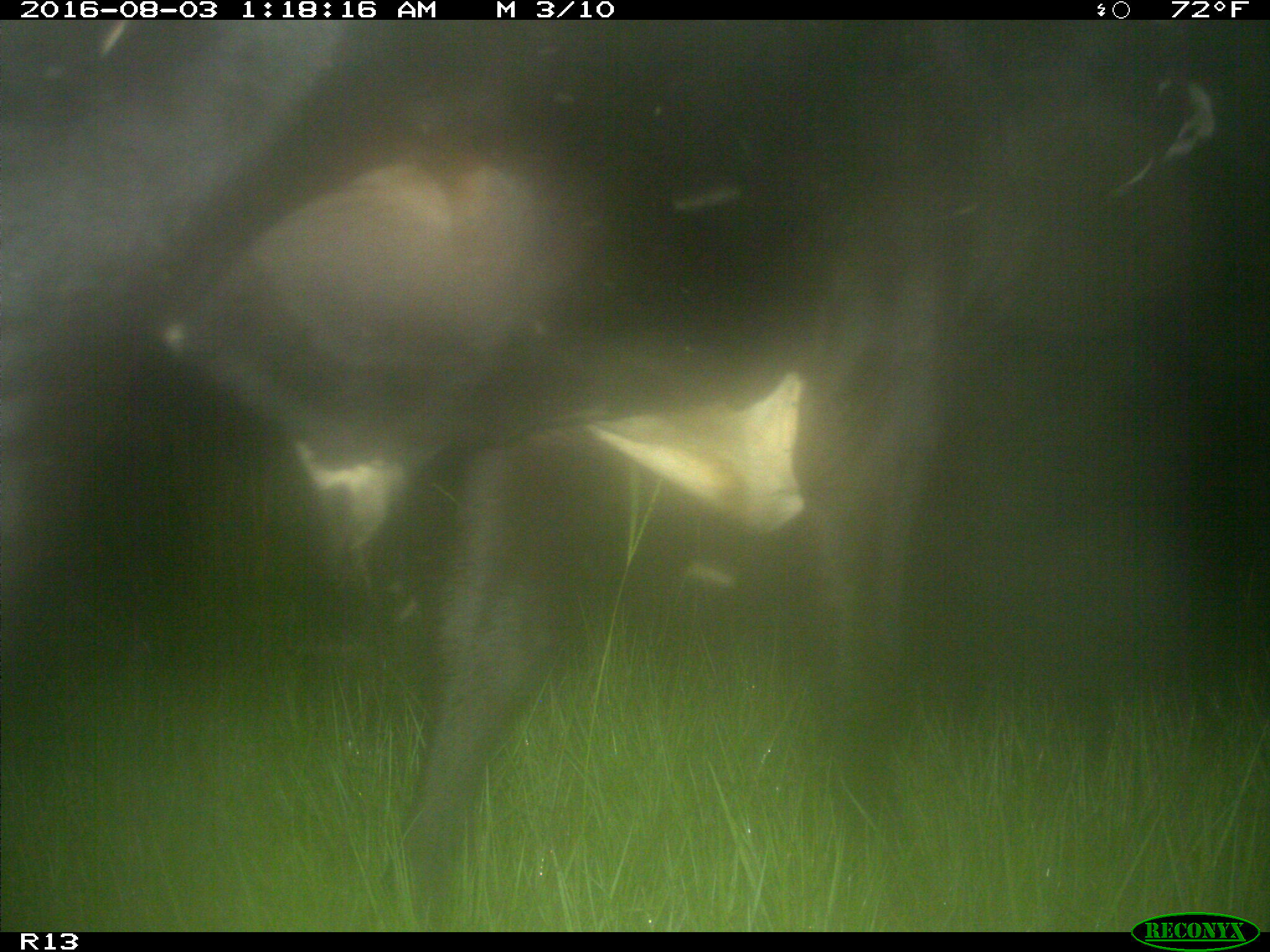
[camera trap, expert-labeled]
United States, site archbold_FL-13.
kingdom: Animalia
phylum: Chordata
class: Mammalia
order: Artiodactyla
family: Bovidae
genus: Bos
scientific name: Bos taurus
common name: domestic cow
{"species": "Bos taurus (domestic cow)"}